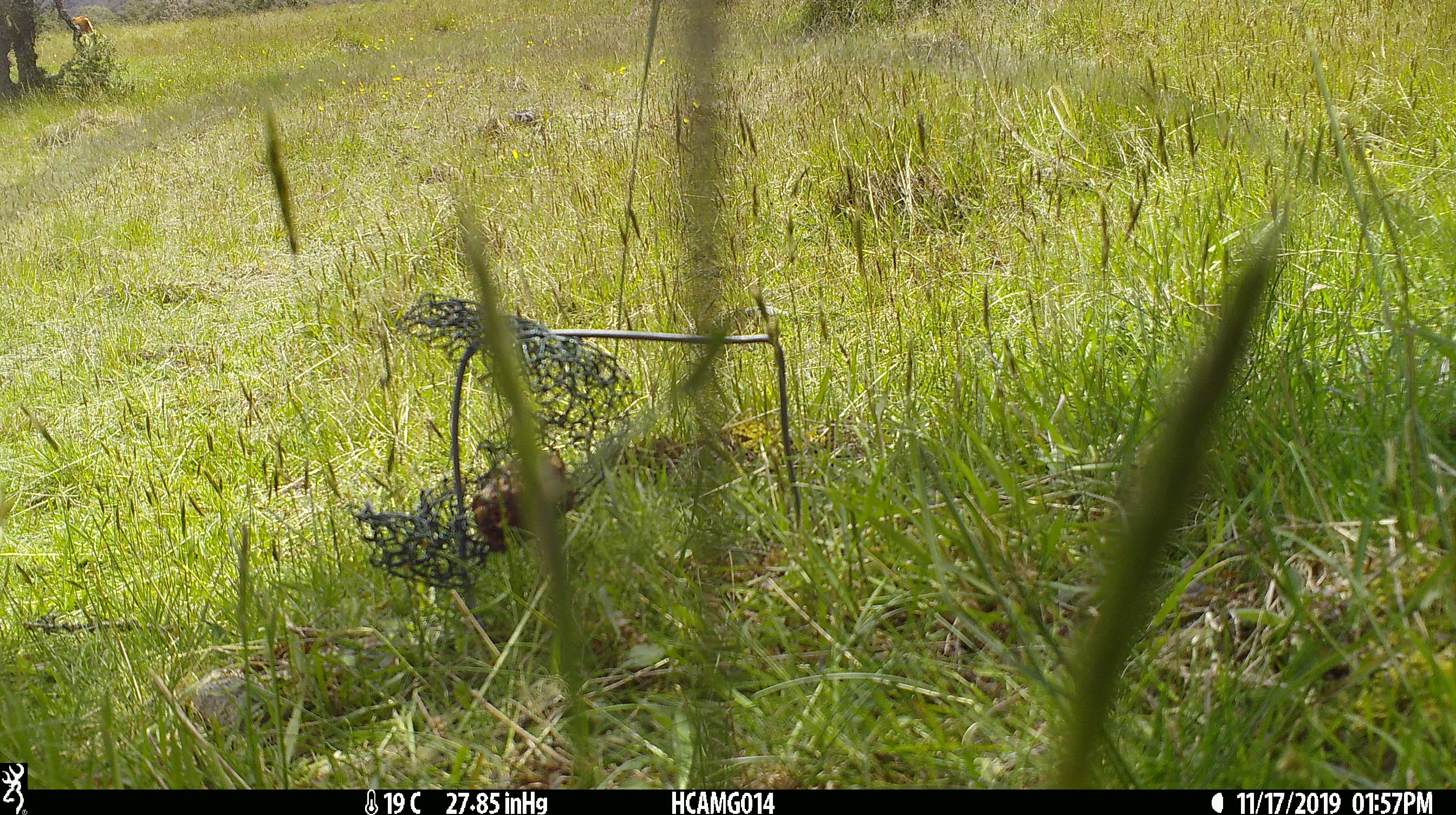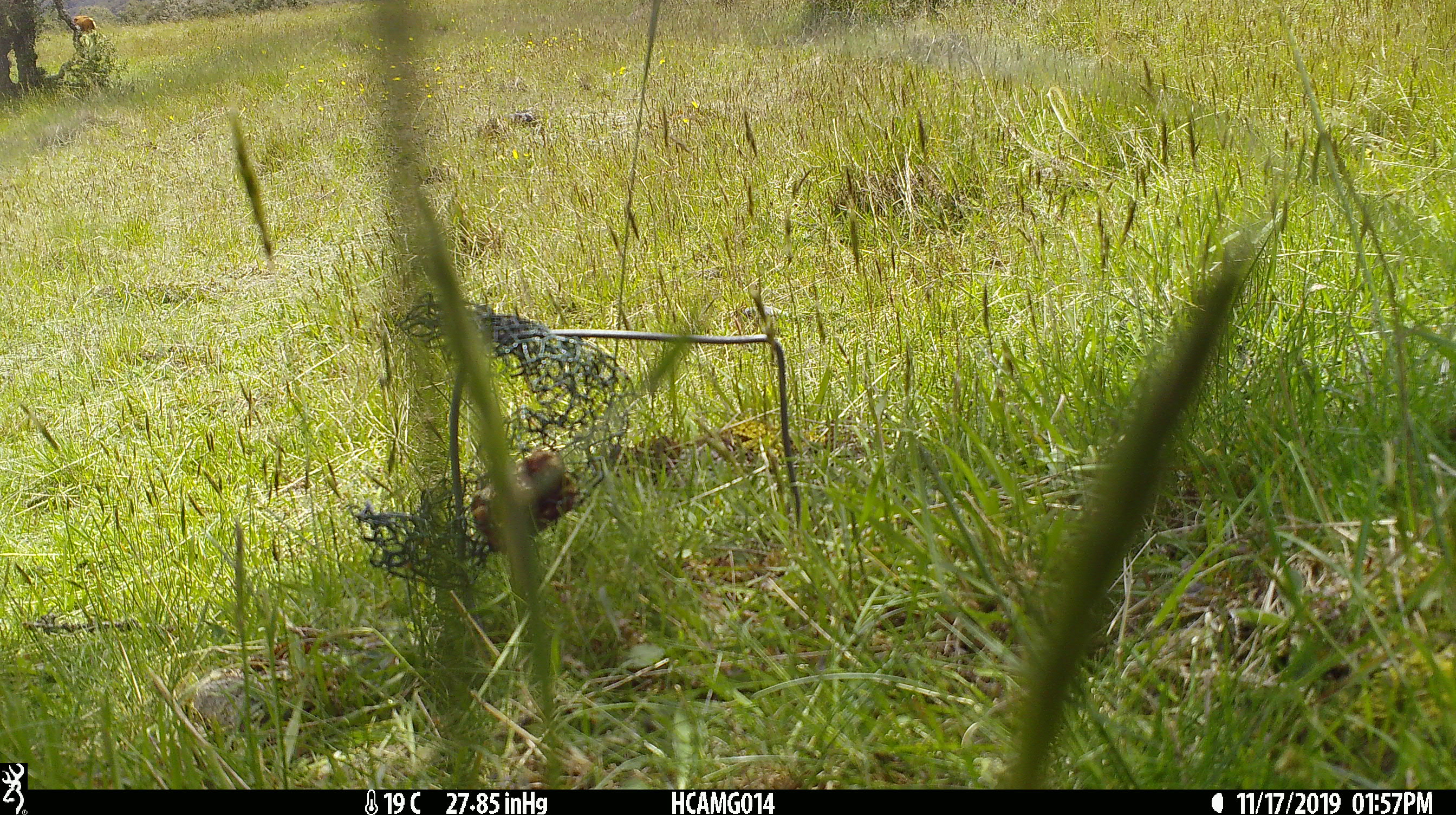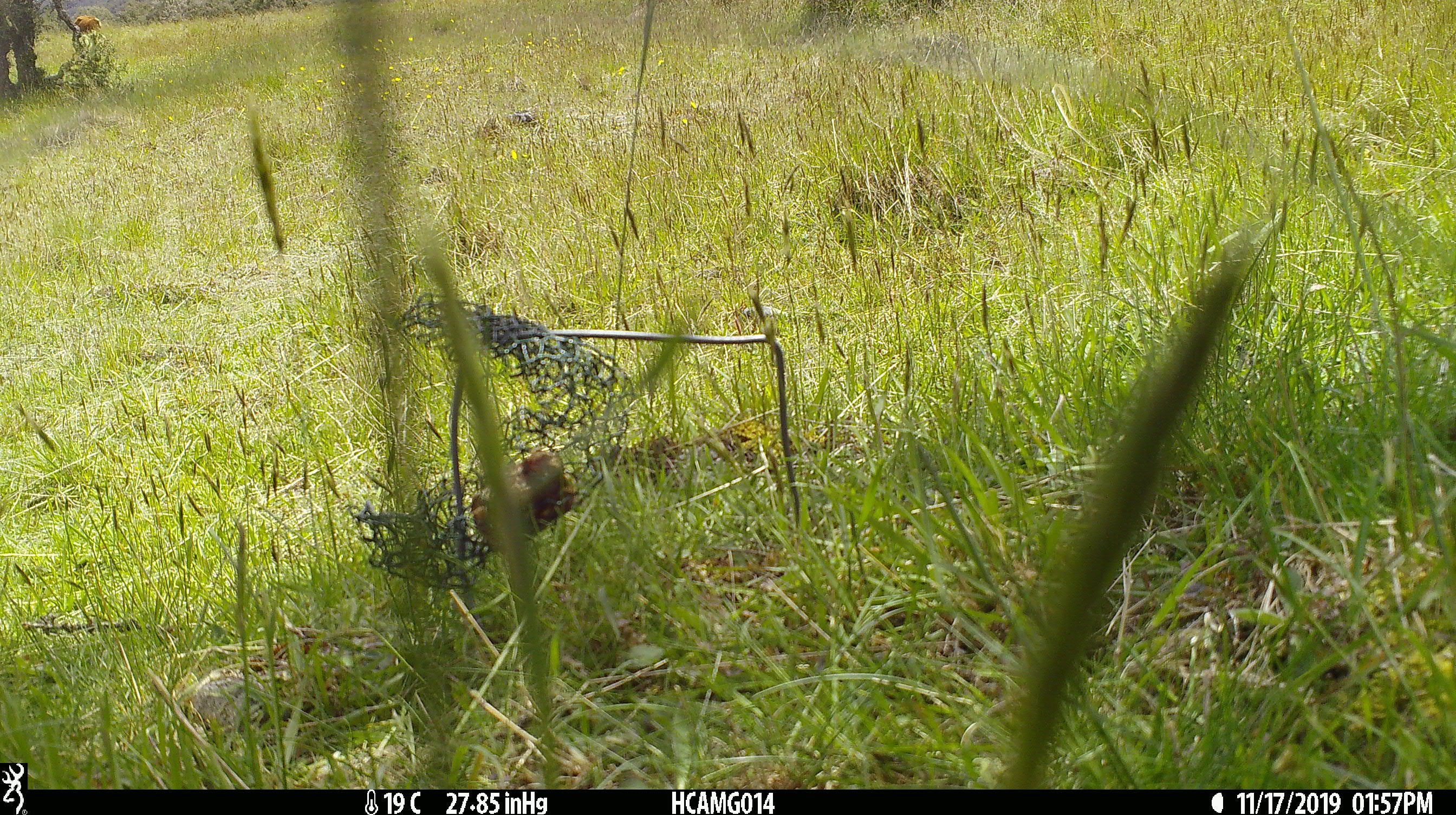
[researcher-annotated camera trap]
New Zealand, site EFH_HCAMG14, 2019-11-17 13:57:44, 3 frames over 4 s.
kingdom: Animalia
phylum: Chordata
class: Mammalia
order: Artiodactyla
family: Bovidae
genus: Bos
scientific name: Bos taurus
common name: domestic cow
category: cow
Cow (domestic cow) (Bos taurus).